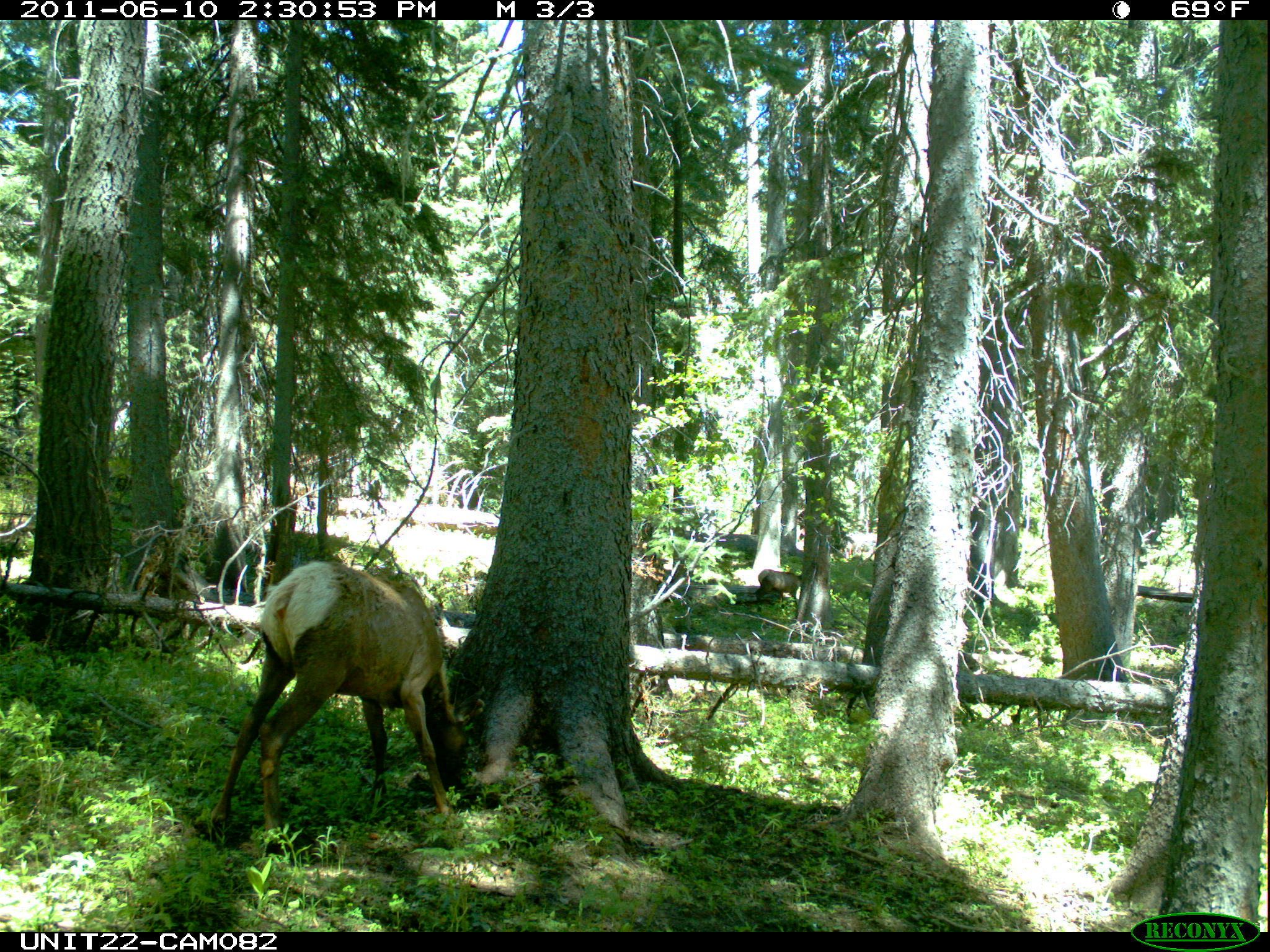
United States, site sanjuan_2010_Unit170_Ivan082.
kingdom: Animalia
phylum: Chordata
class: Mammalia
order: Artiodactyla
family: Cervidae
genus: Cervus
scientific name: Cervus elaphus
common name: red deer